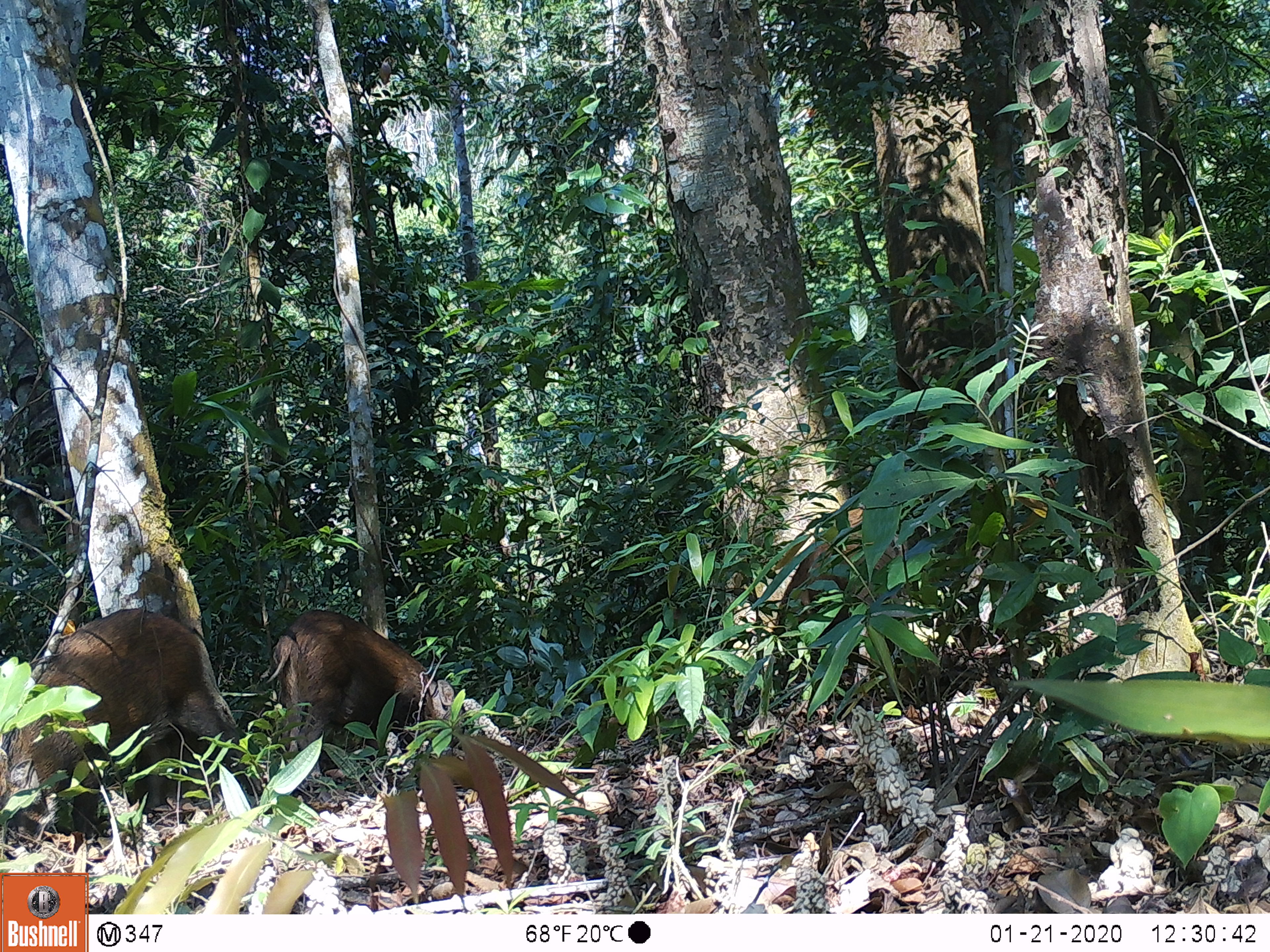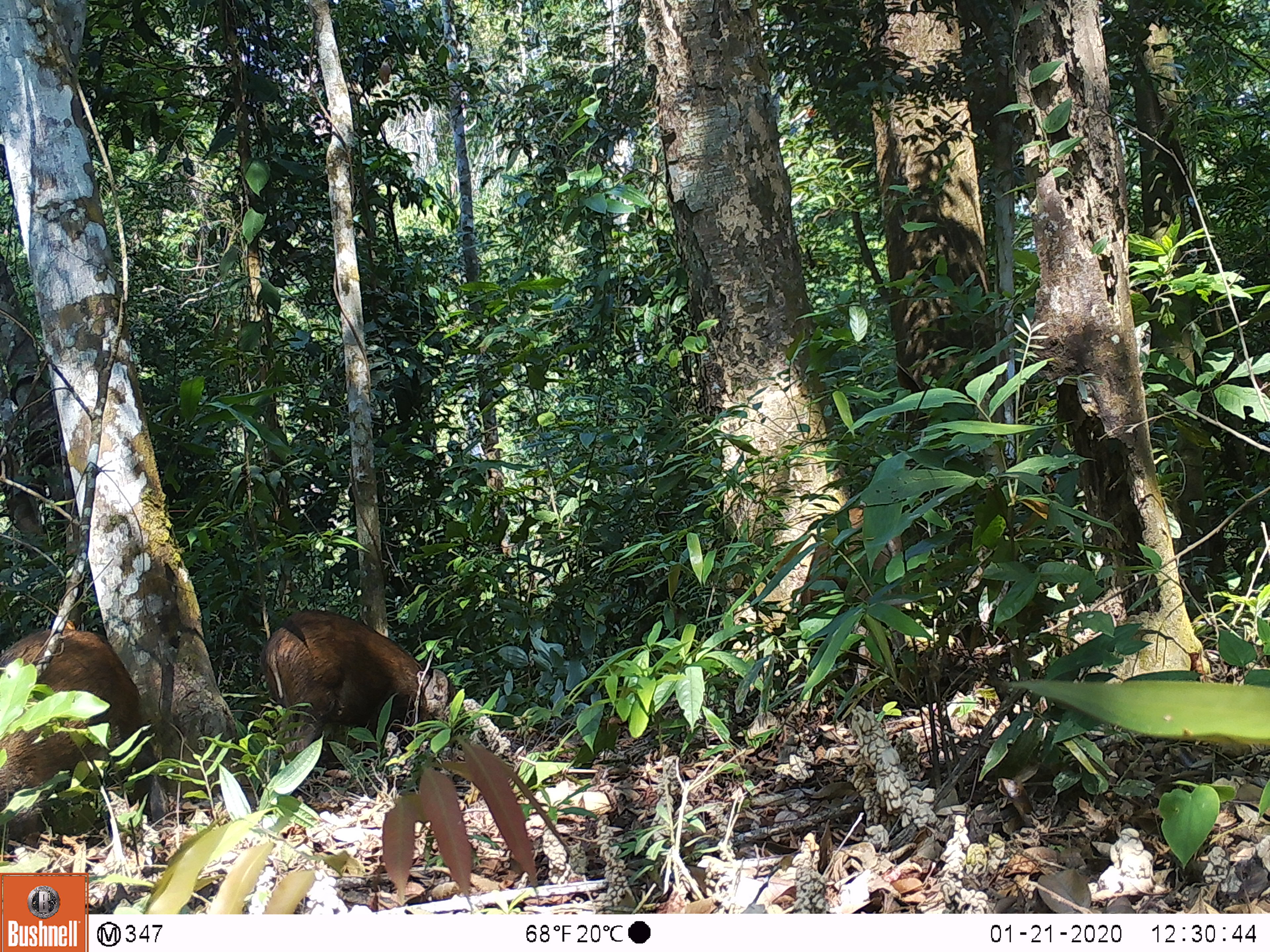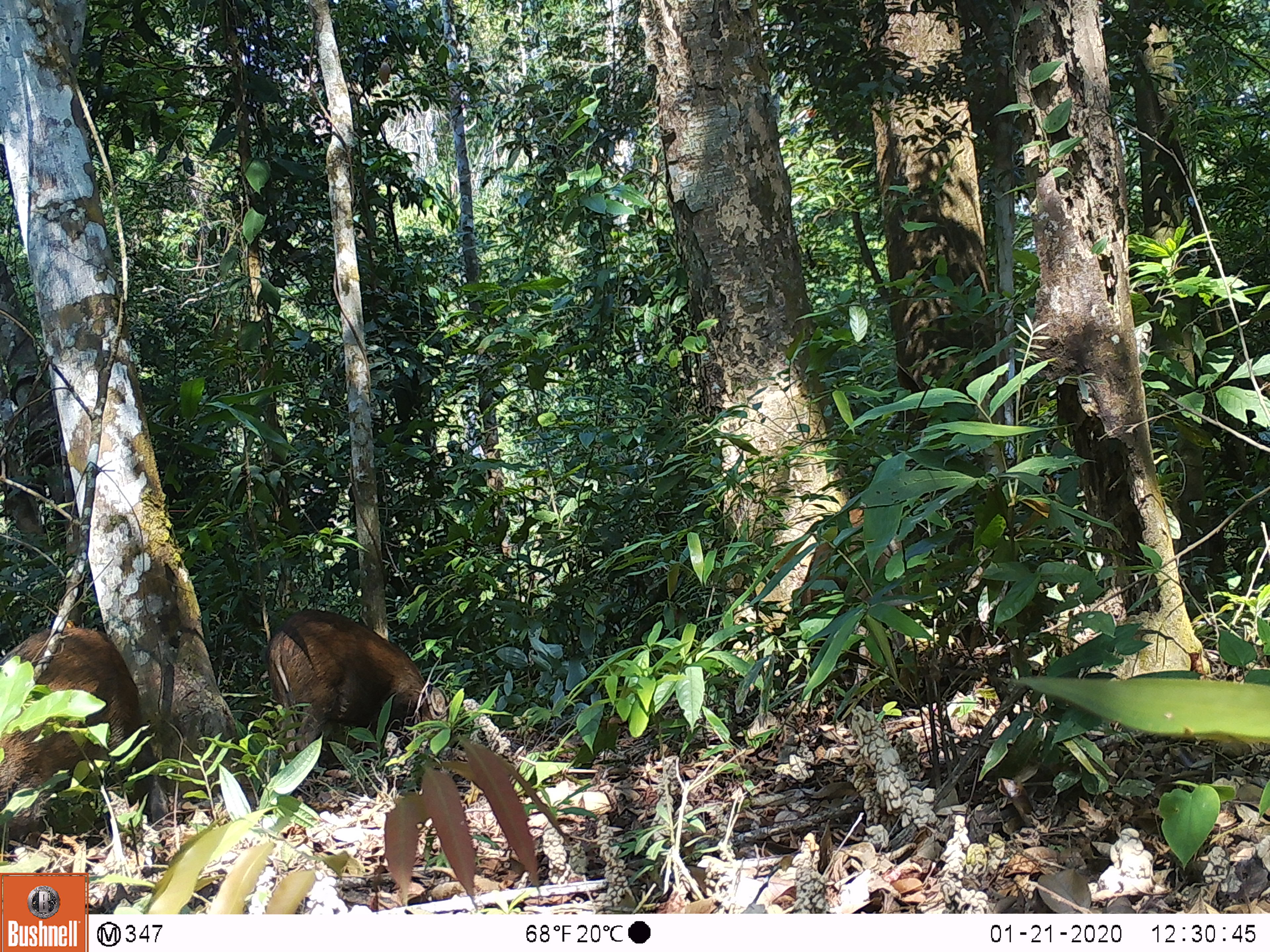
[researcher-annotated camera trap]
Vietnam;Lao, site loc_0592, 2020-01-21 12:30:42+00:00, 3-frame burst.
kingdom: Animalia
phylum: Chordata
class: Mammalia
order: Artiodactyla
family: Suidae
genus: Sus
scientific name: Sus scrofa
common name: eurasian wild pig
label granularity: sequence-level